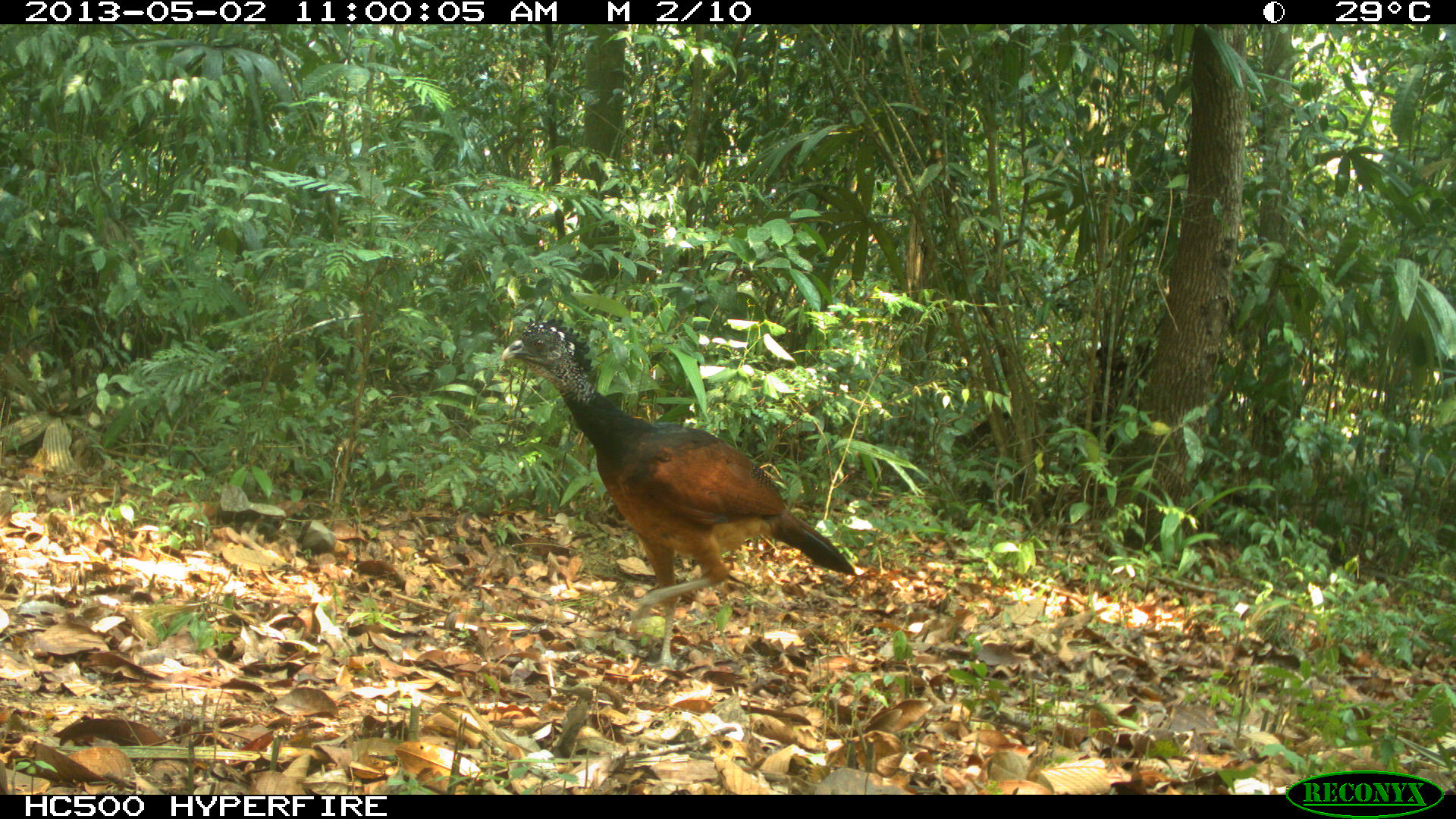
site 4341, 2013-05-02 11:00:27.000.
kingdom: Animalia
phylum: Chordata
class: Aves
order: Galliformes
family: Cracidae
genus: Crax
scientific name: Crax rubra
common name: great curassow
Crax rubra (great curassow), count 1, sex female.